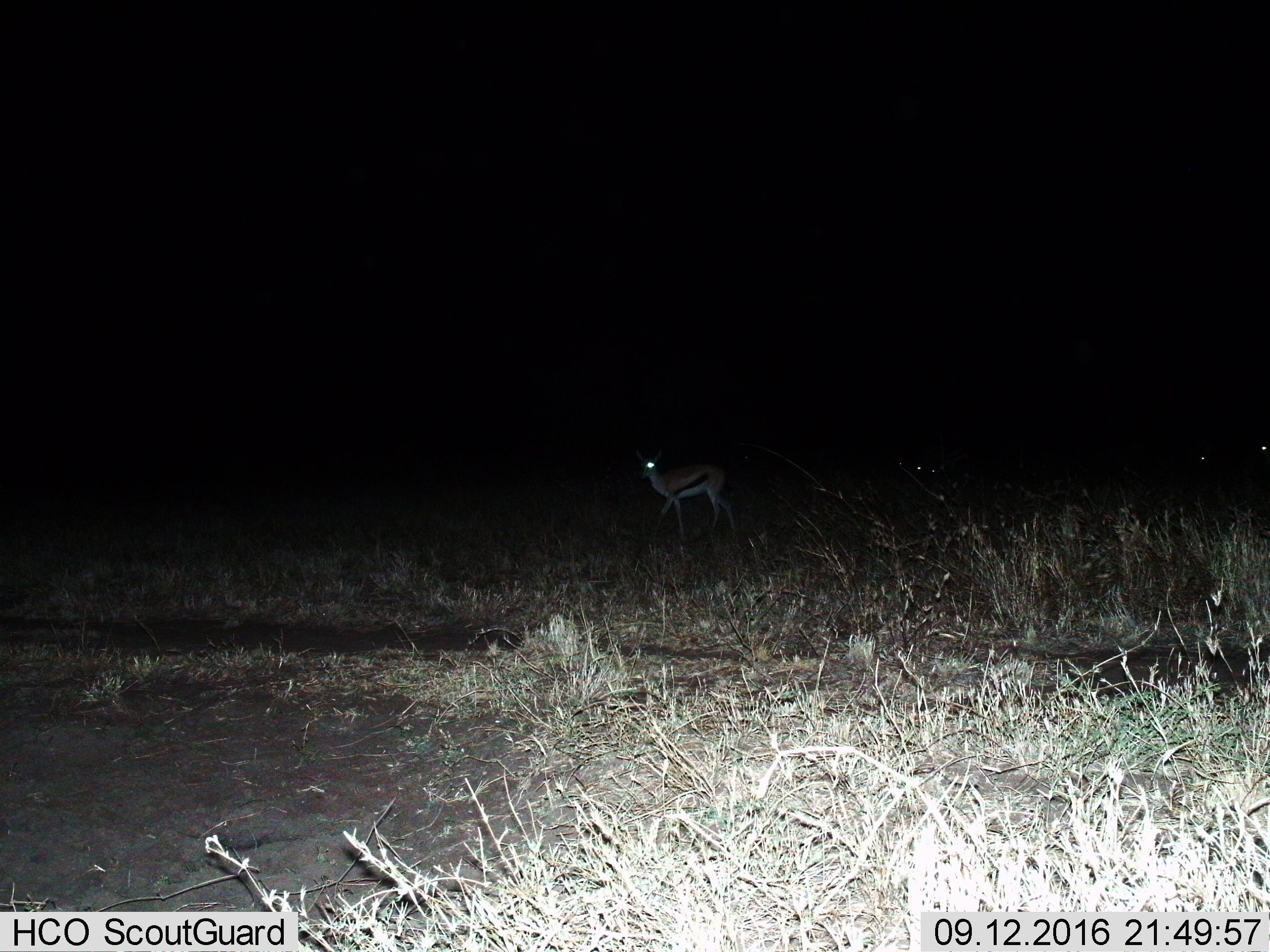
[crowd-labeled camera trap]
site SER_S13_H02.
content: unidentified animal